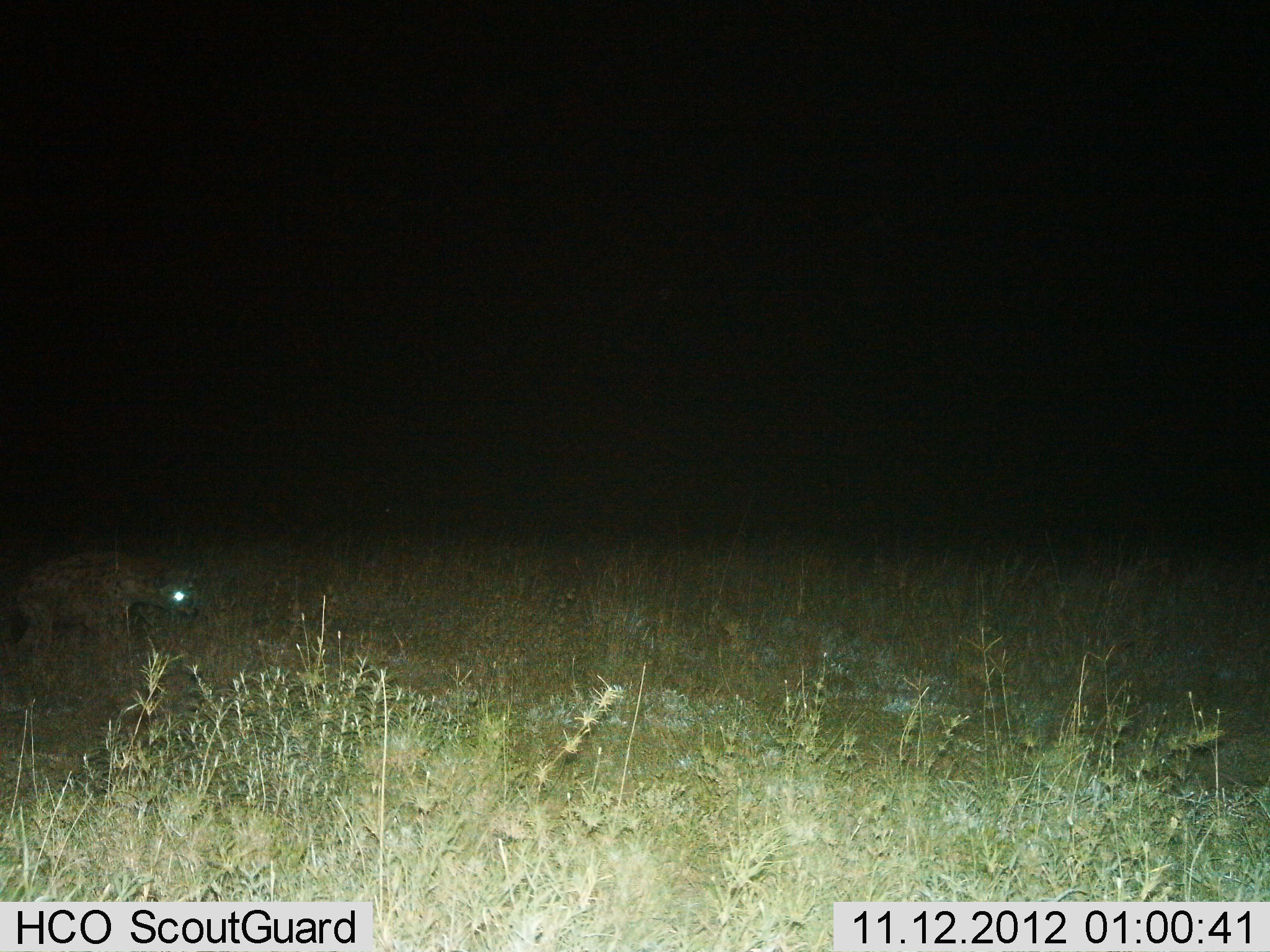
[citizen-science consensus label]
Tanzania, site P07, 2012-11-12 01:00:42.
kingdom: Animalia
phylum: Chordata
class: Mammalia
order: Carnivora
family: Hyaenidae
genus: Crocuta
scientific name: Crocuta crocuta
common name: spotted hyena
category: hyenaspotted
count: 1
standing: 30%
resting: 0%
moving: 70%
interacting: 0%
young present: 0%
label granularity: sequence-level